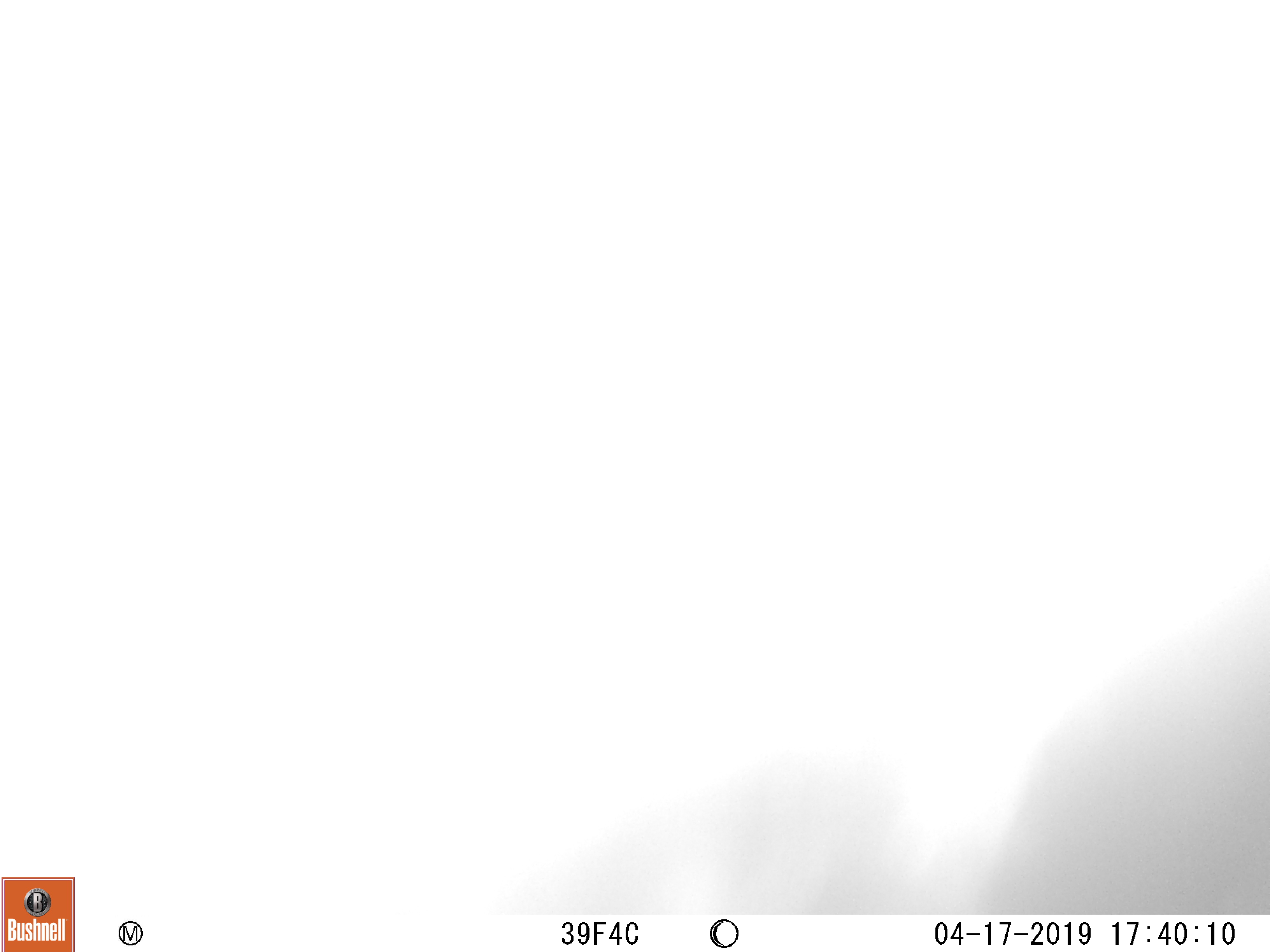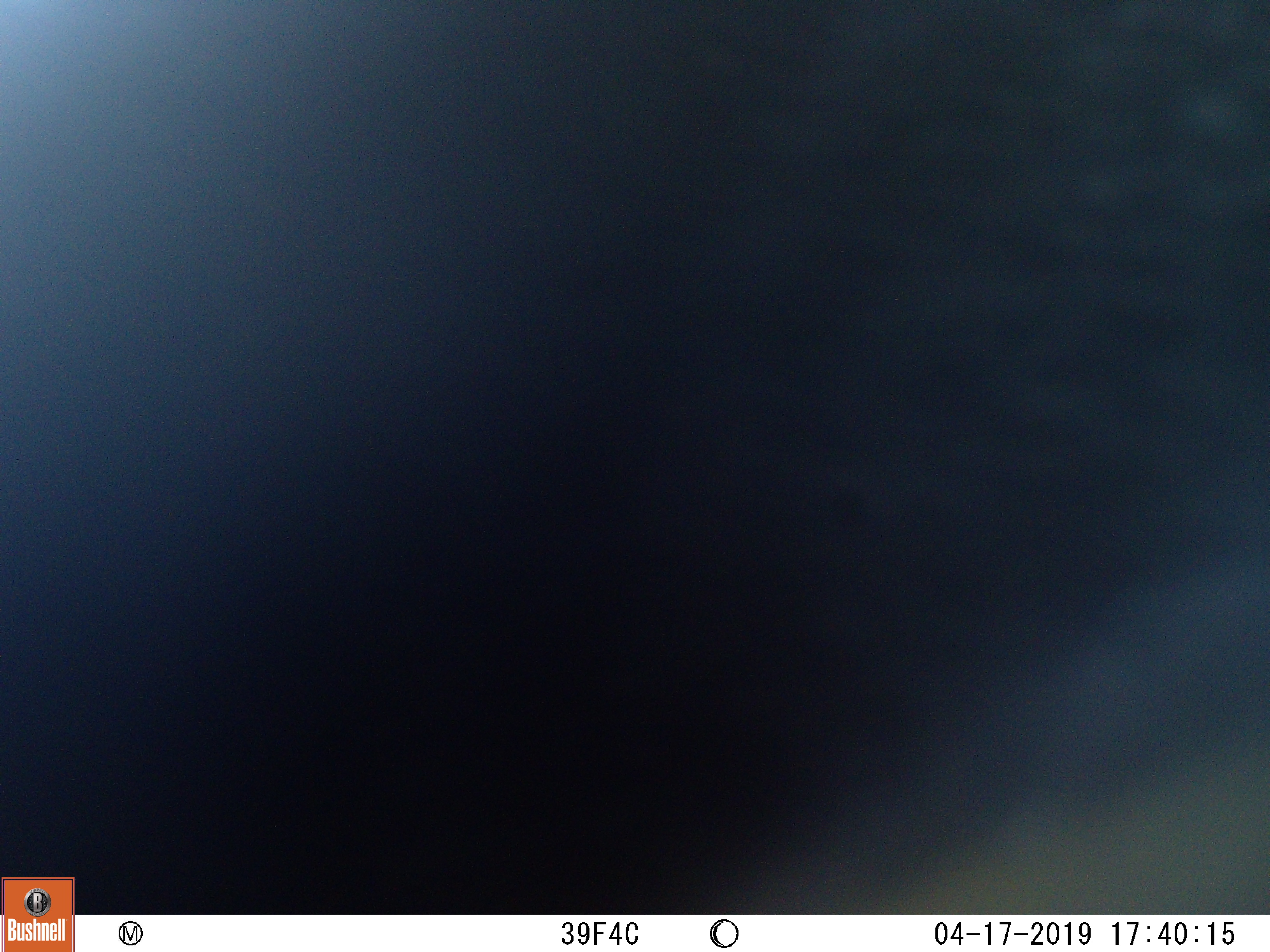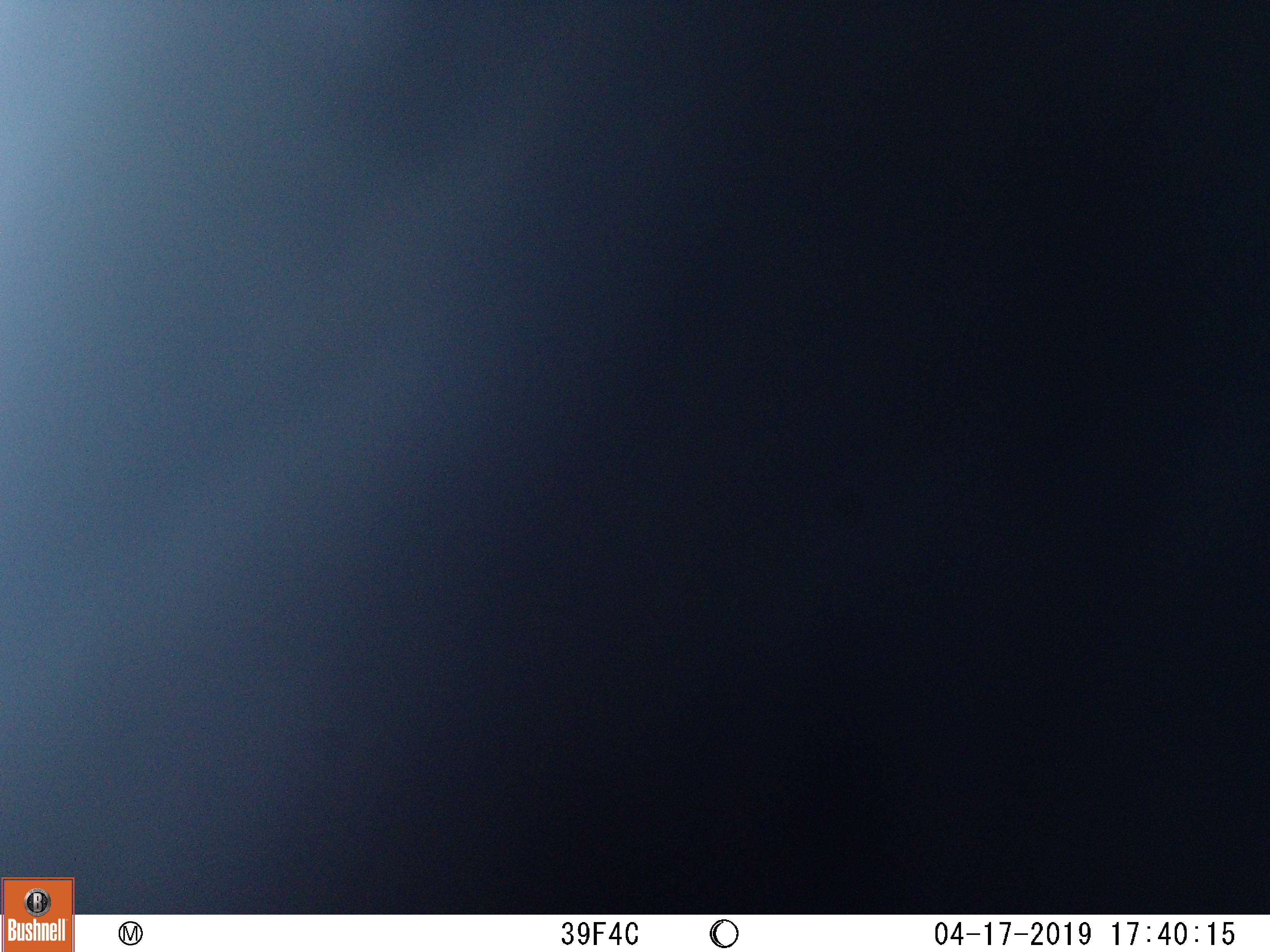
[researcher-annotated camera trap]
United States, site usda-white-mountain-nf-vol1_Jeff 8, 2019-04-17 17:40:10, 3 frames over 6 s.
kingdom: Animalia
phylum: Chordata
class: Mammalia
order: Carnivora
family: Ursidae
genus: Ursus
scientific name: Ursus americanus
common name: black bear